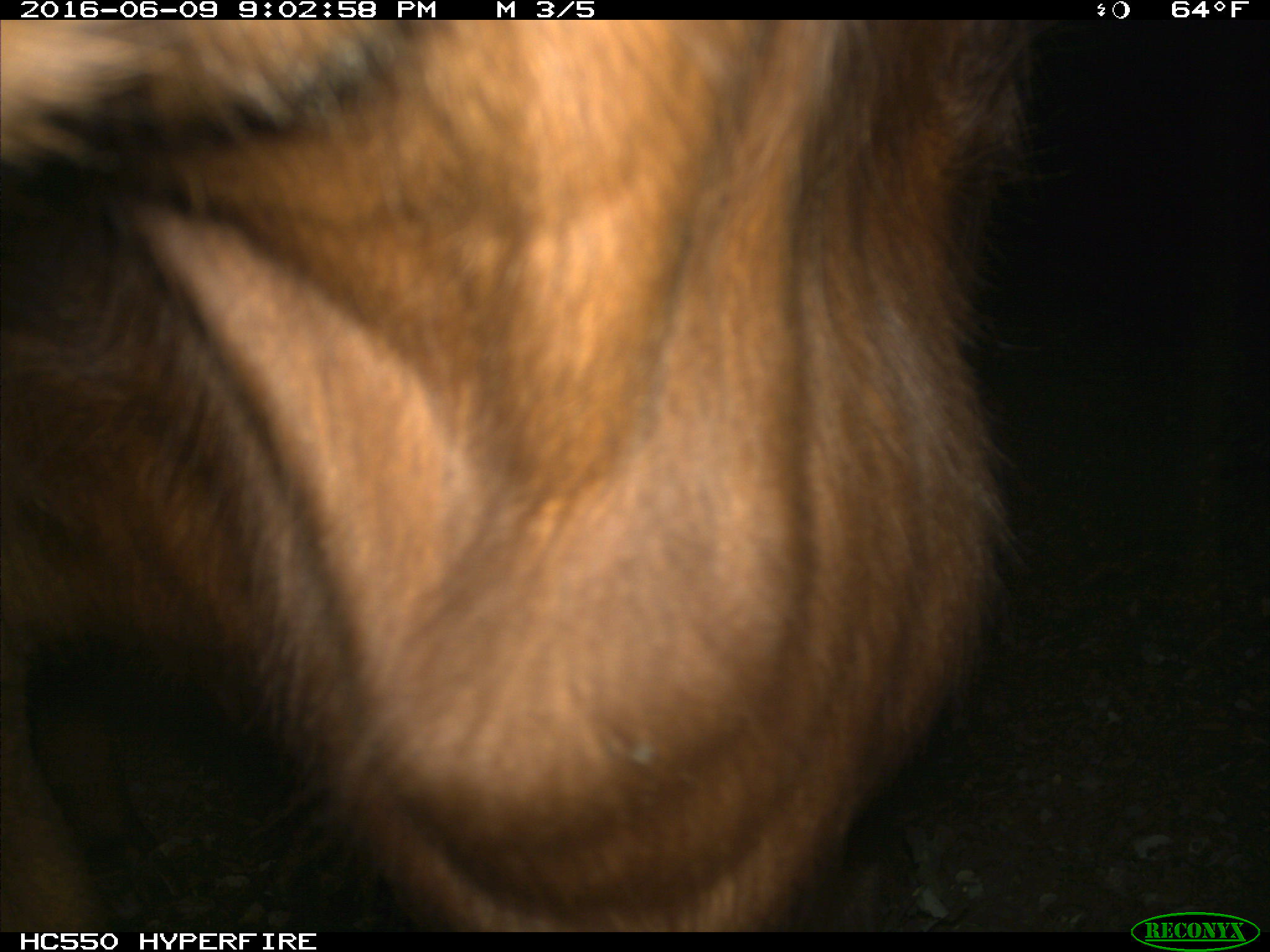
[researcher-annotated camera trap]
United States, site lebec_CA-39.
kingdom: Animalia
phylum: Chordata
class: Mammalia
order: Artiodactyla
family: Bovidae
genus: Bos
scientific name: Bos taurus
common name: domestic cow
Bos taurus (domestic cow).